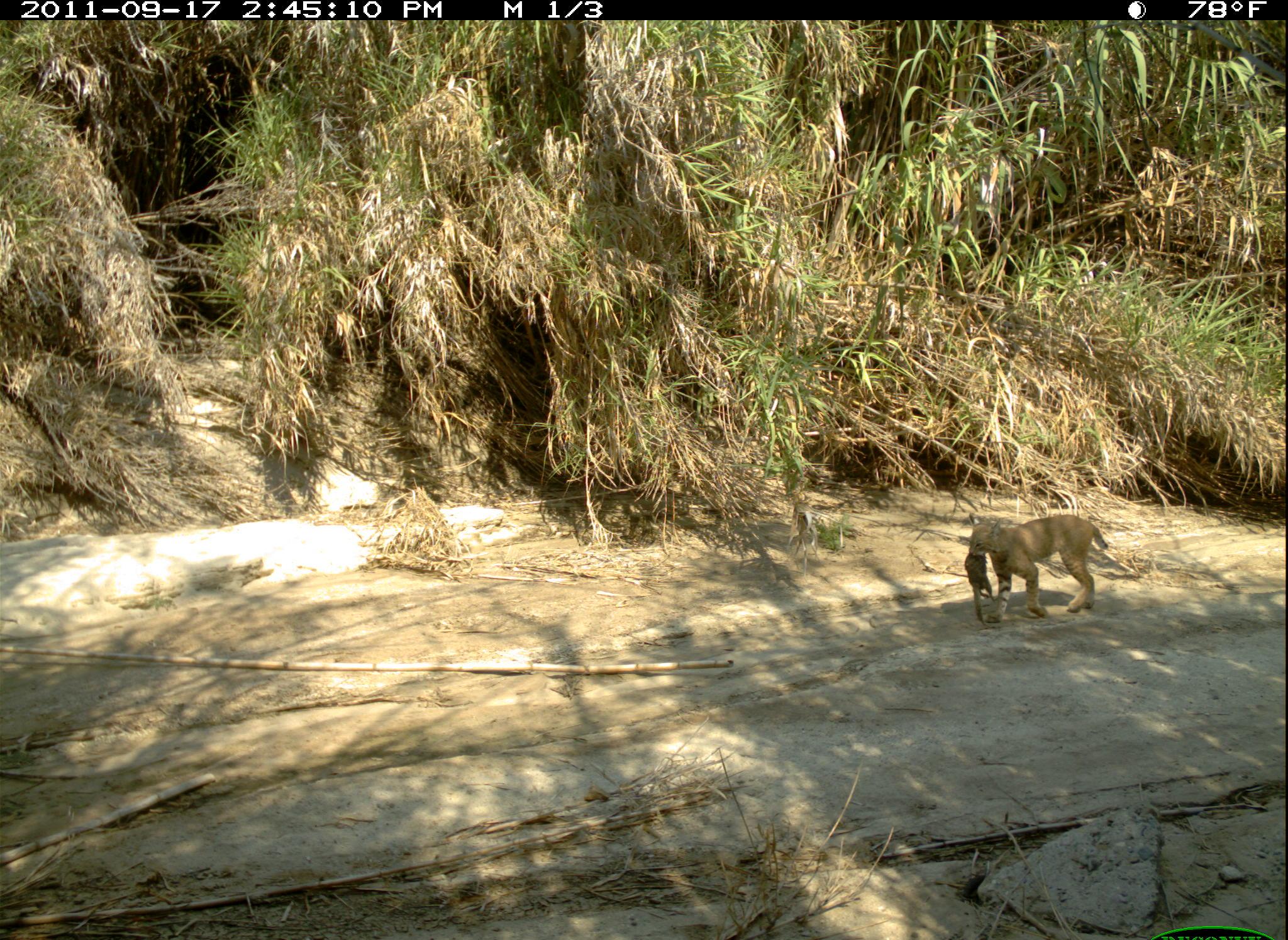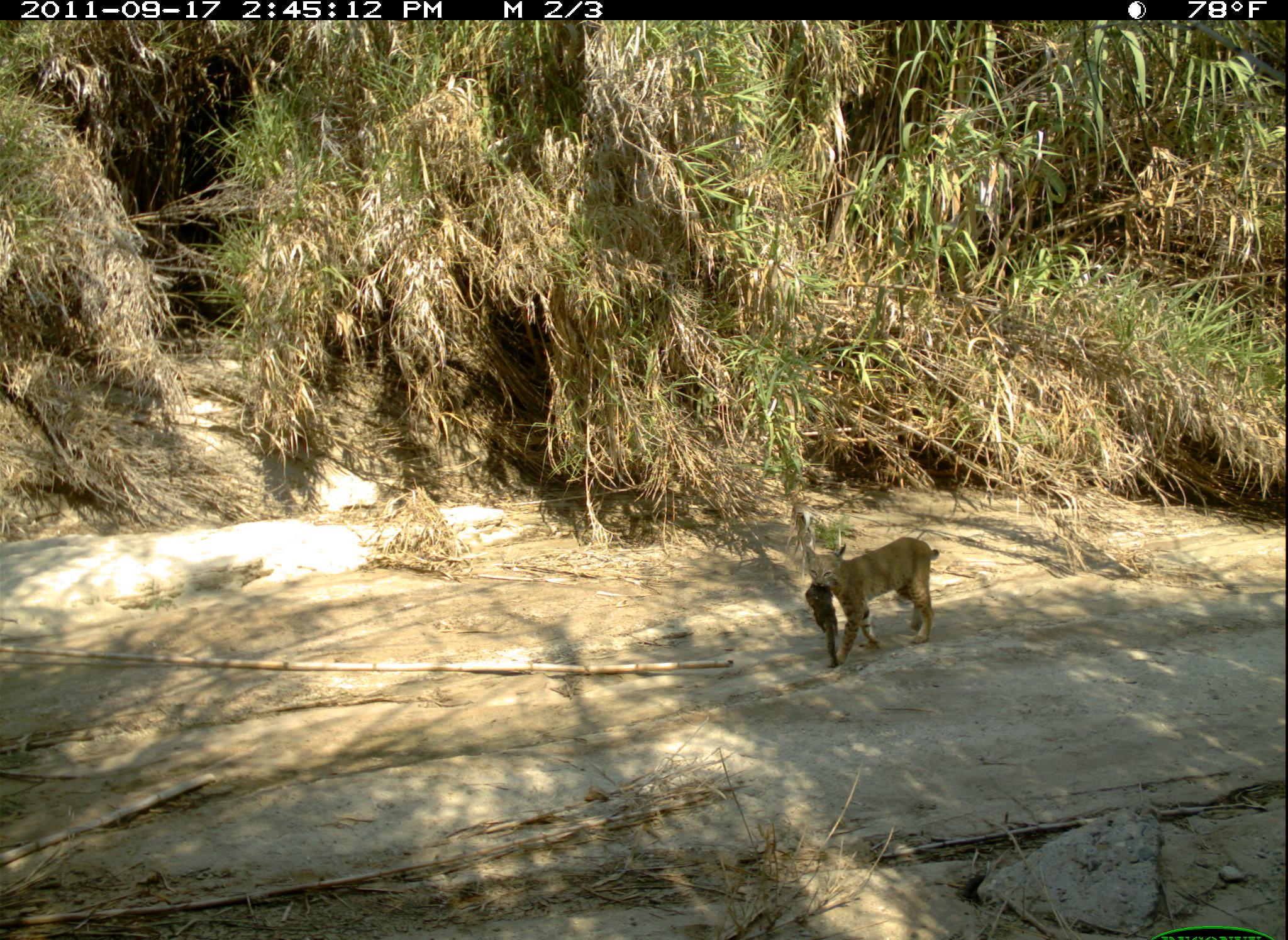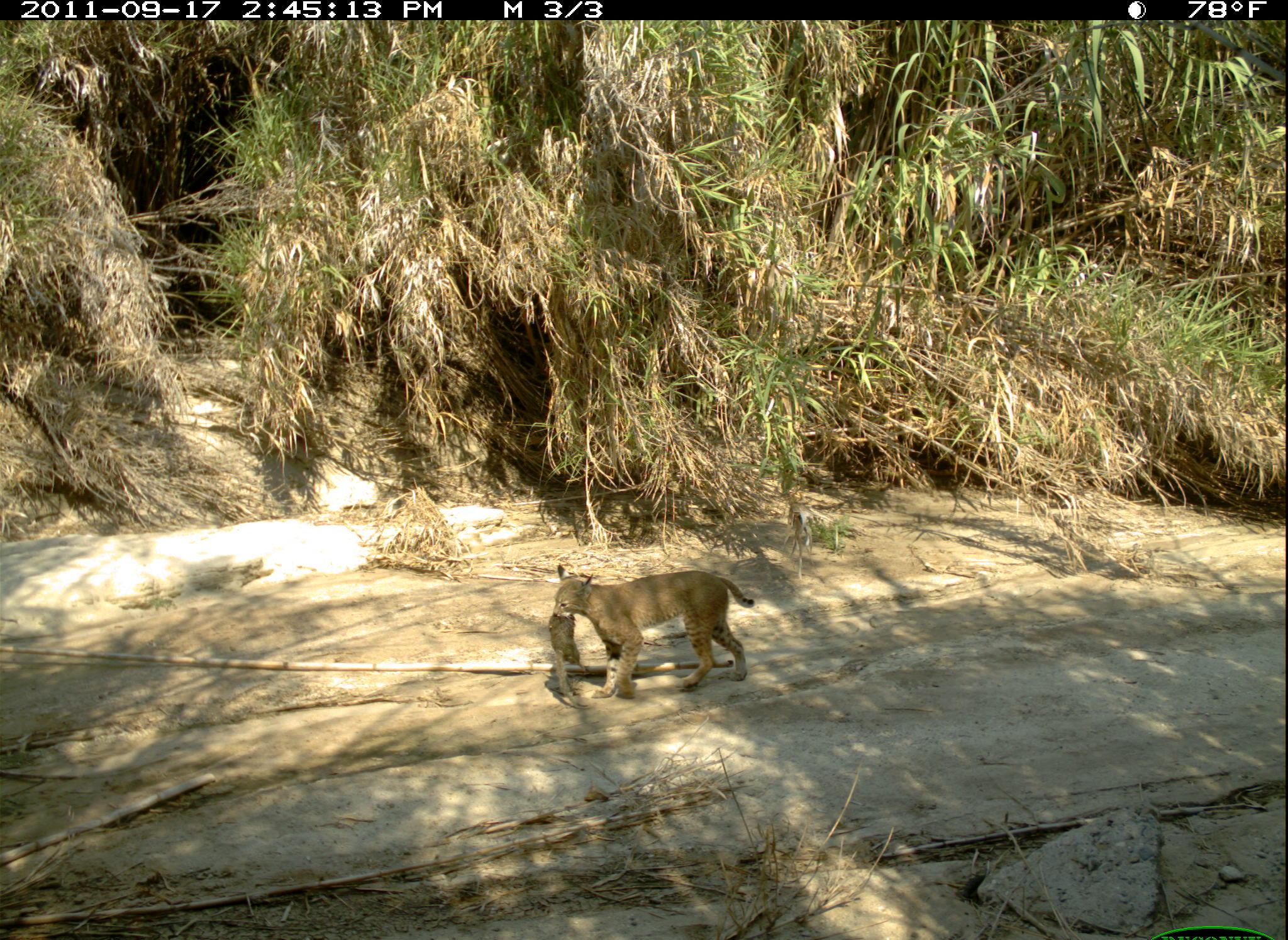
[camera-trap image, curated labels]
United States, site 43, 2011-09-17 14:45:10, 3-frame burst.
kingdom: Animalia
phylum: Chordata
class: Mammalia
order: Rodentia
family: Sciuridae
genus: Sciurus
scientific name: Sciurus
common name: squirrel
Squirrel (Sciurus).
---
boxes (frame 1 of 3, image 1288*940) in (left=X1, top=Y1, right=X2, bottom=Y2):
squirrel: (left=965, top=549, right=1002, bottom=633)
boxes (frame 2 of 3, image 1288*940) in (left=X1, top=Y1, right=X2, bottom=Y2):
squirrel: (left=800, top=578, right=846, bottom=671)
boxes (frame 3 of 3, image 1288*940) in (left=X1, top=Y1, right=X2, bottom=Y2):
squirrel: (left=549, top=604, right=593, bottom=701)